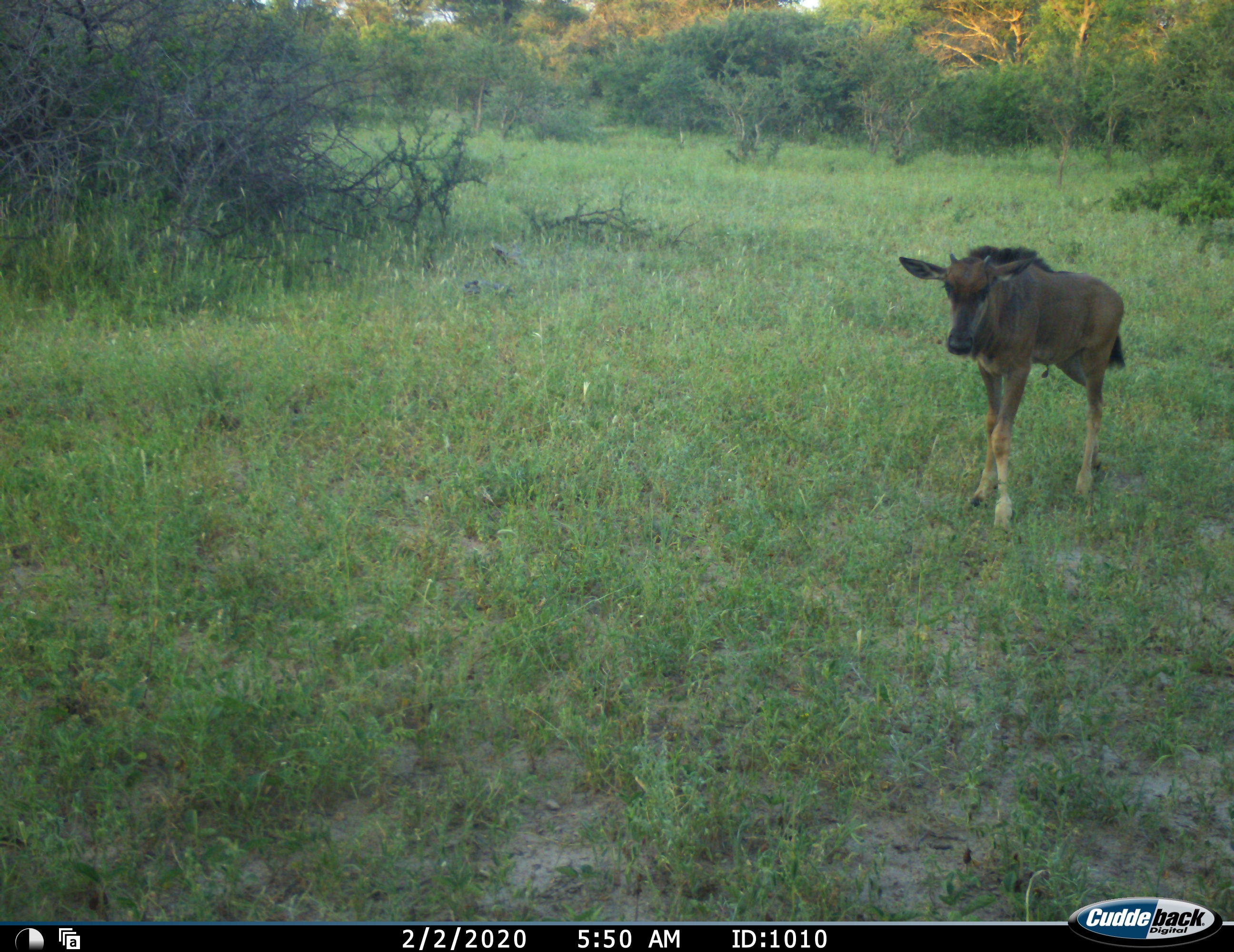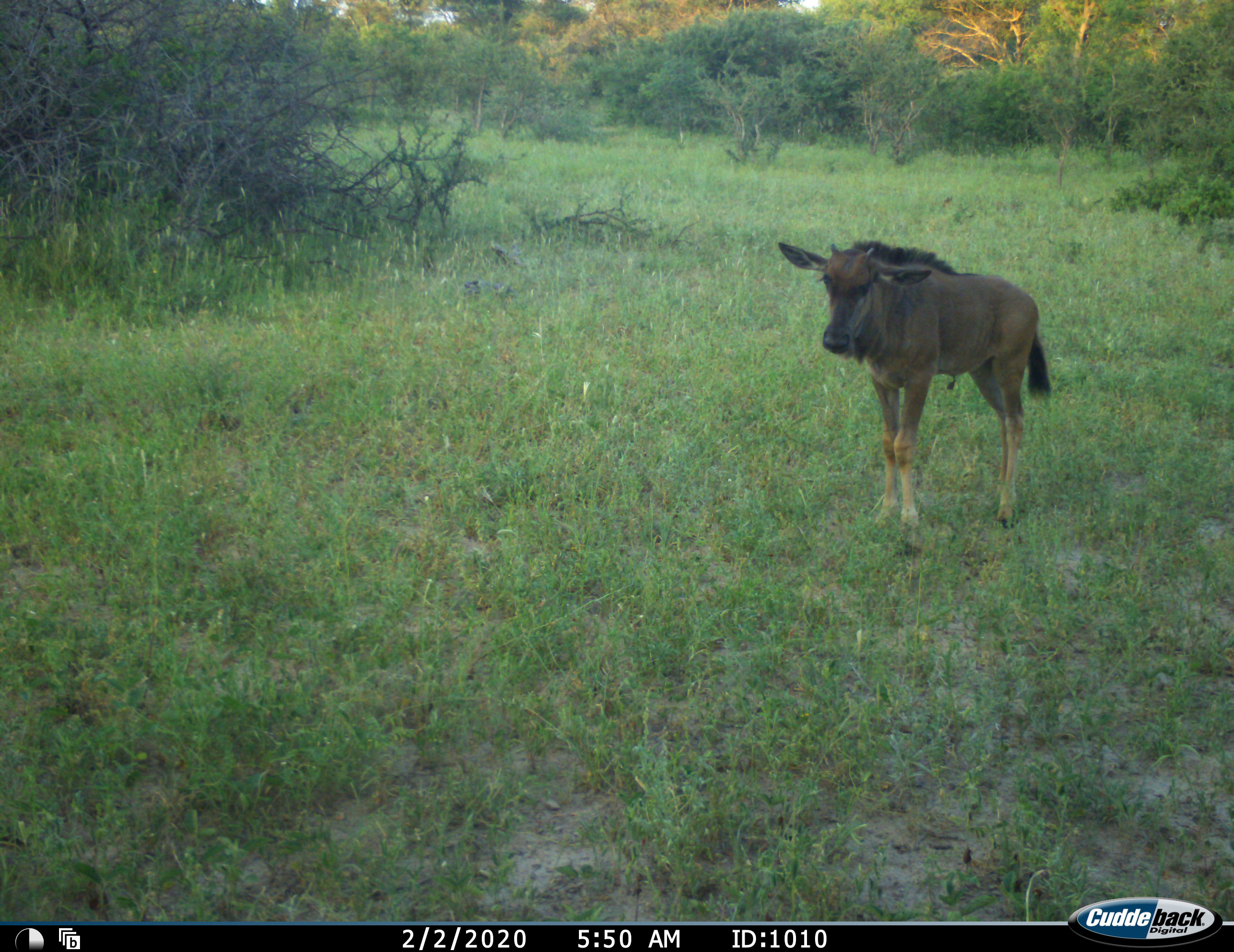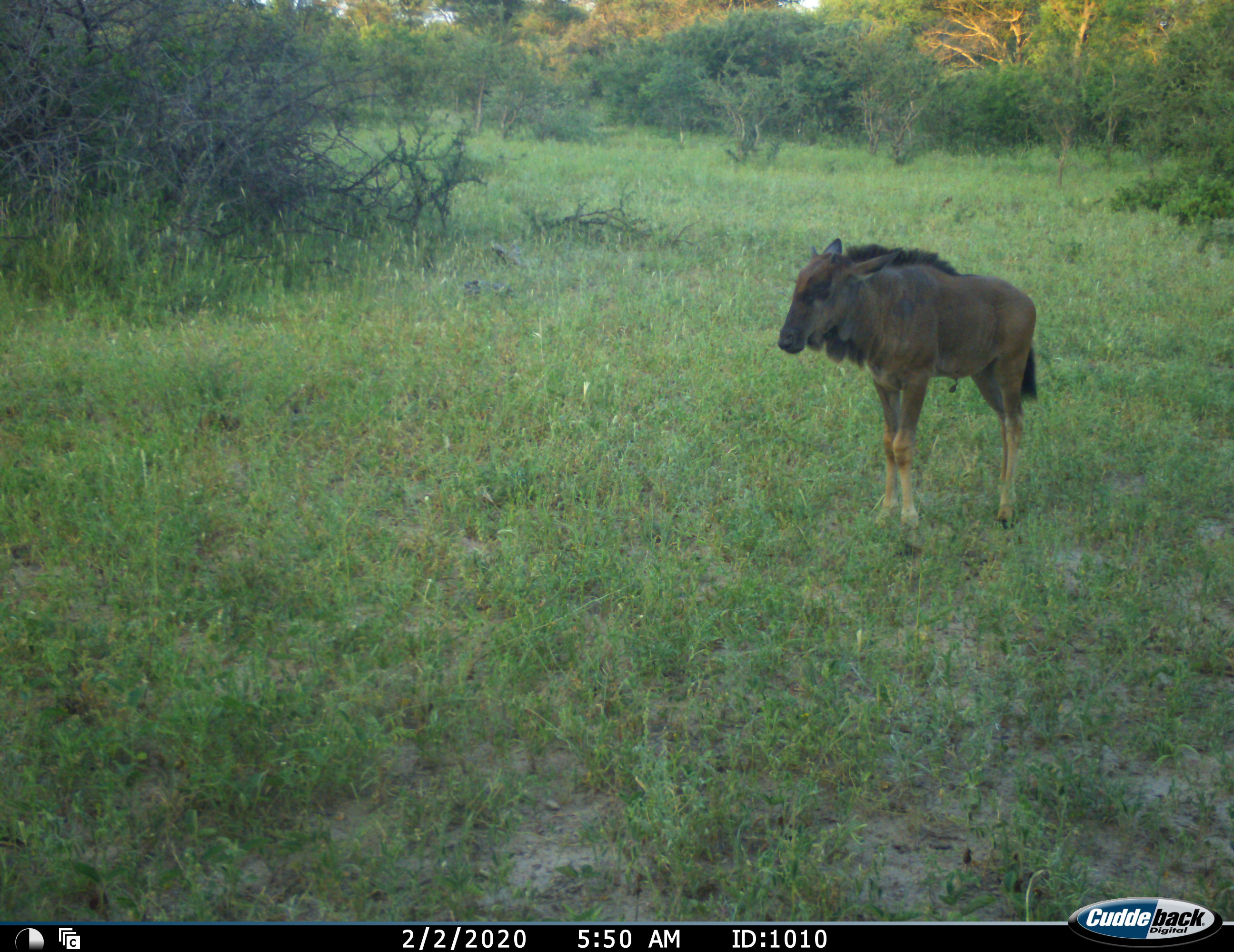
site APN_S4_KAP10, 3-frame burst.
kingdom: Animalia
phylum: Chordata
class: Mammalia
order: Artiodactyla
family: Bovidae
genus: Connochaetes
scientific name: Connochaetes taurinus taurinus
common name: blue wildebeest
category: wildebeestblue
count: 1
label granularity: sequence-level